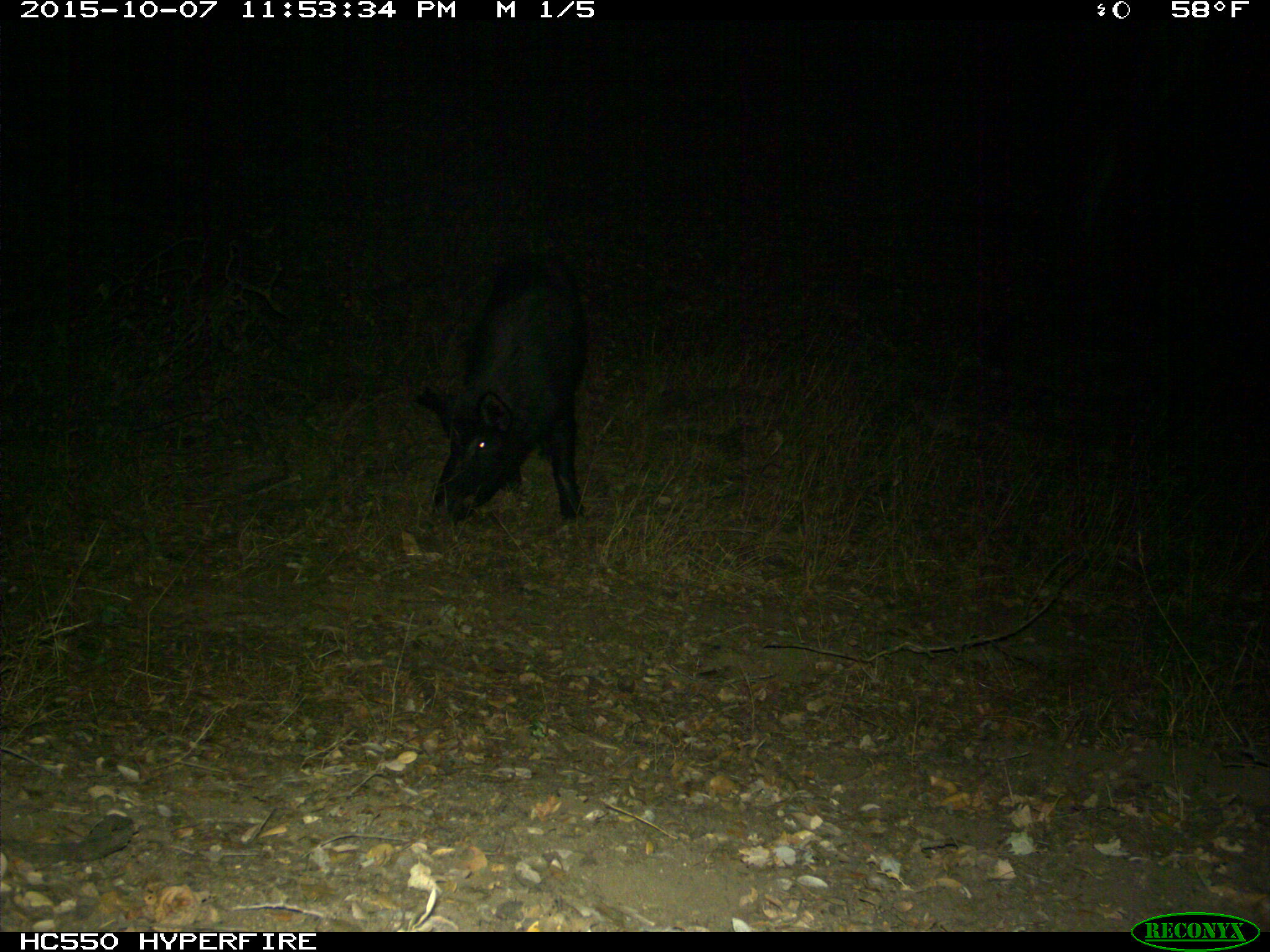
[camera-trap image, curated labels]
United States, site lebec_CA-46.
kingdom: Animalia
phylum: Chordata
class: Mammalia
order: Artiodactyla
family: Suidae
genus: Sus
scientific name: Sus scrofa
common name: wild boar